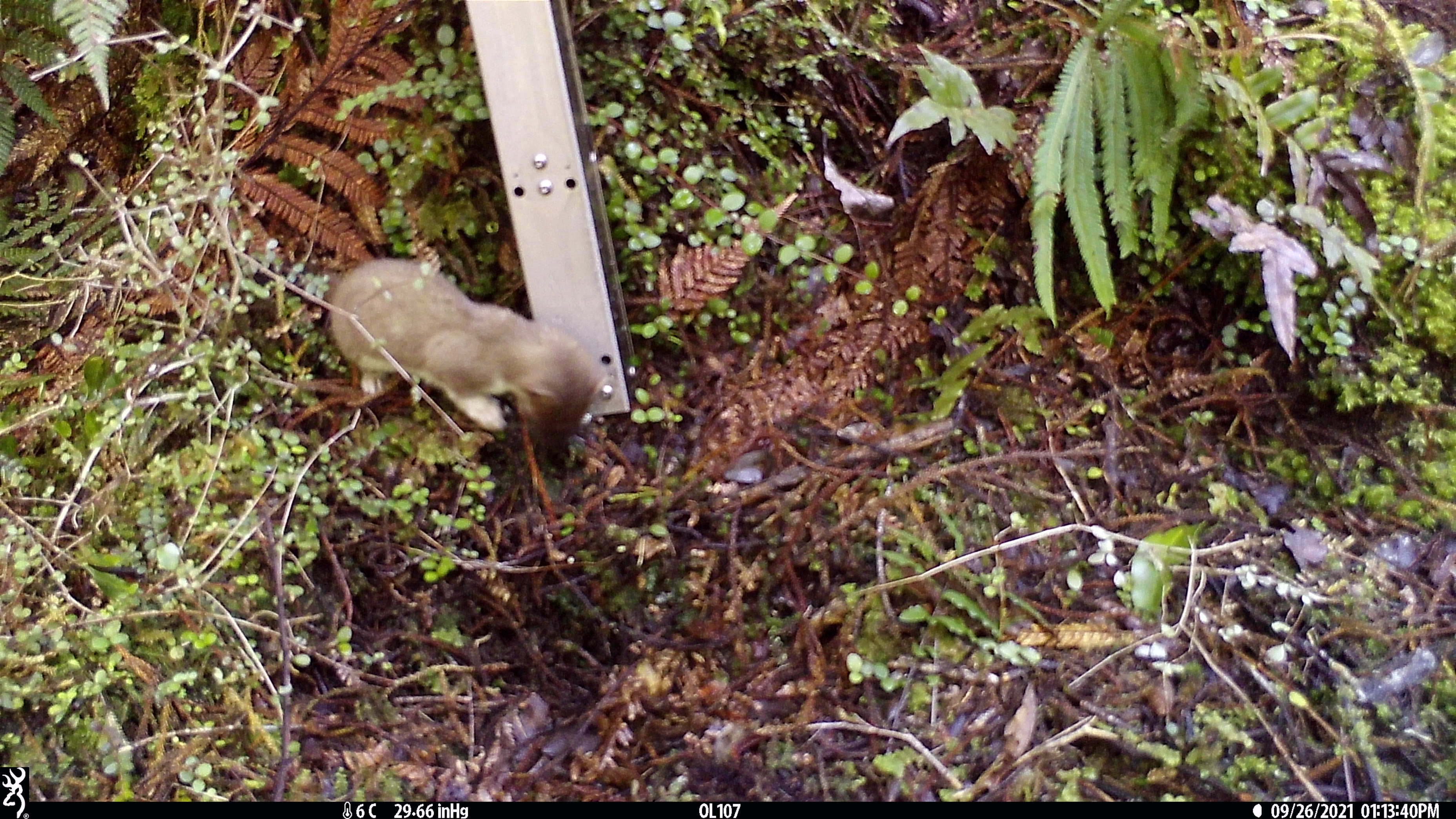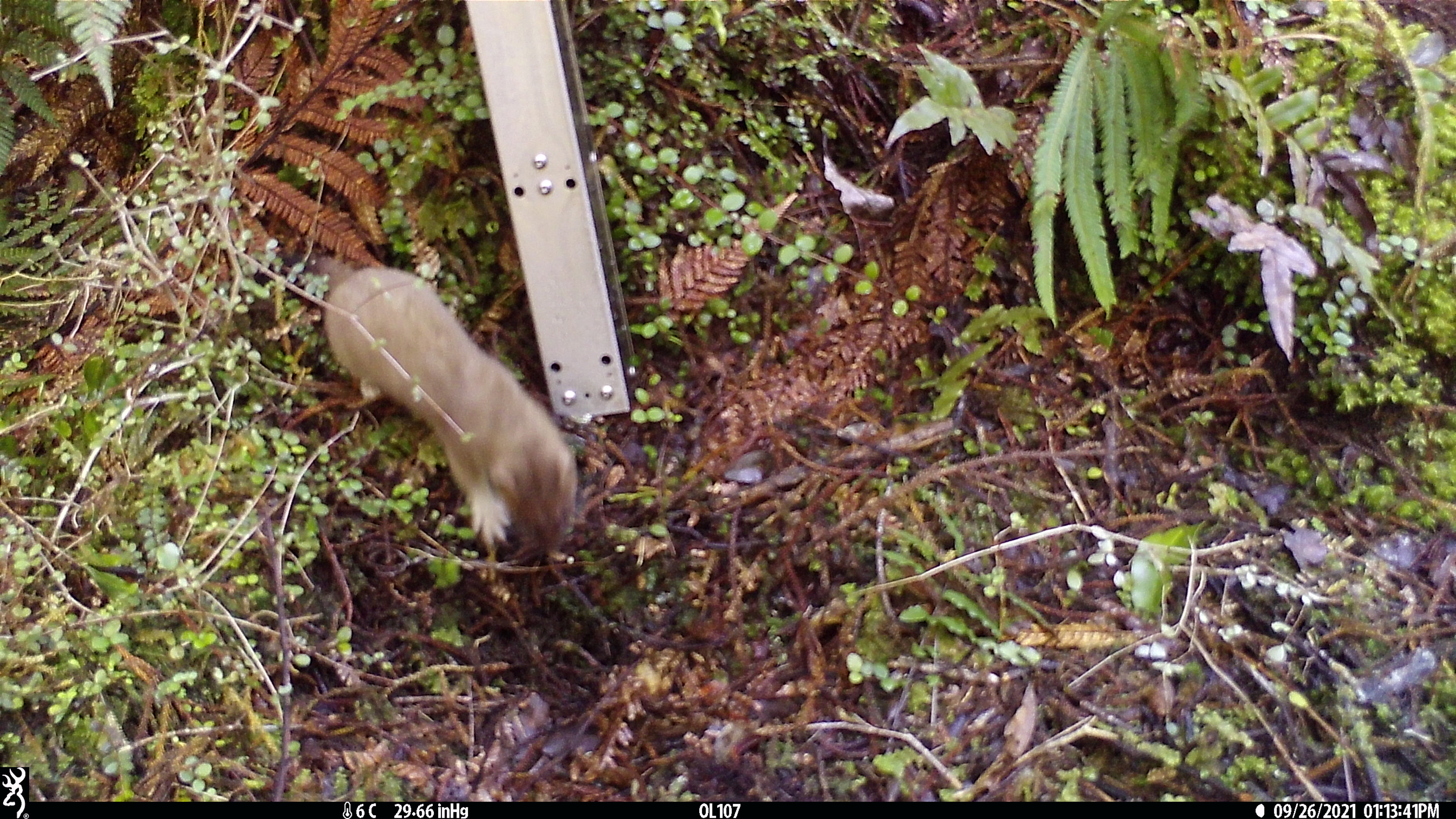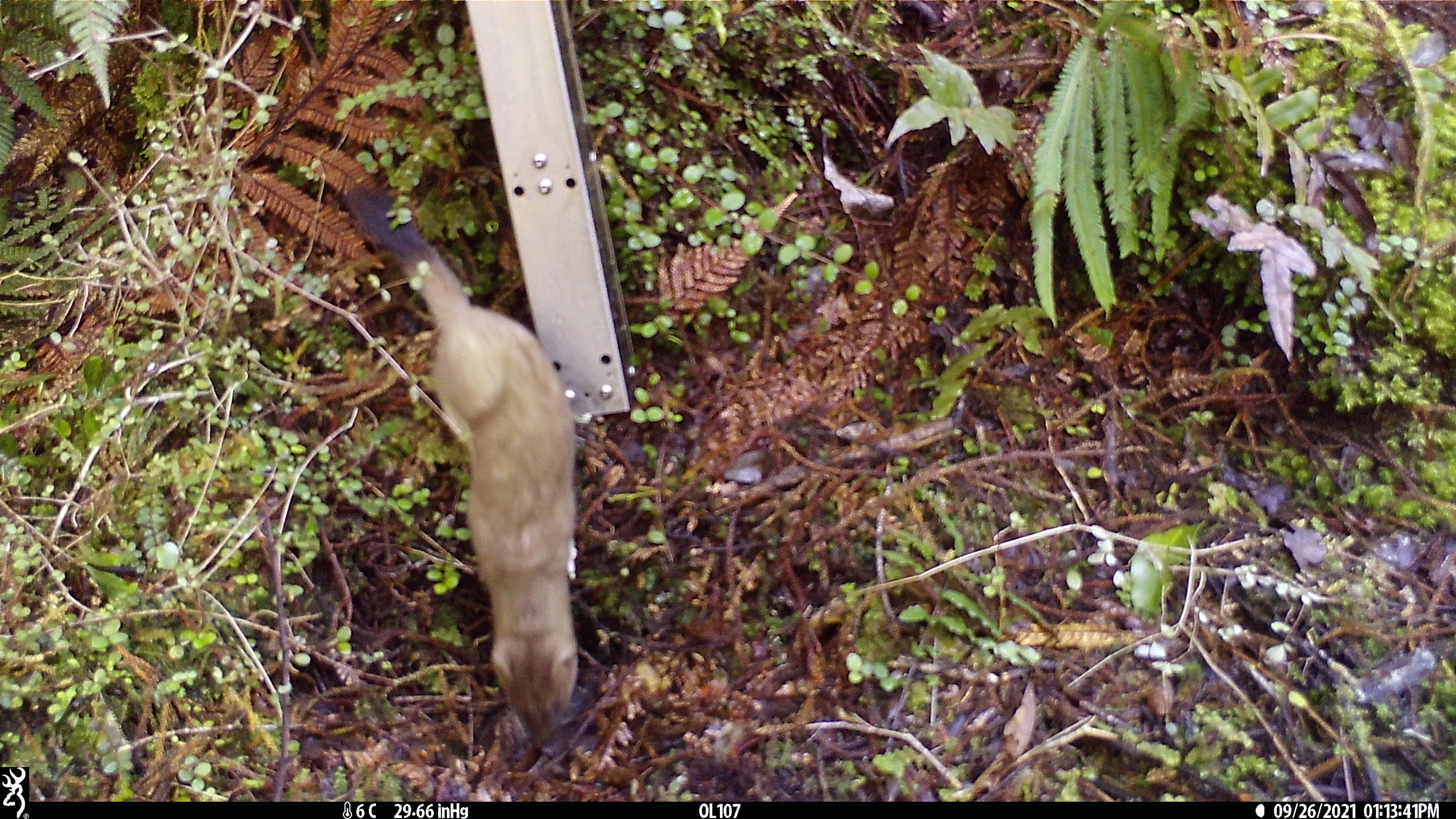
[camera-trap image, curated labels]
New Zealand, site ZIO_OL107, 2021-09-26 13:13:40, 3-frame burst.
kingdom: Animalia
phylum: Chordata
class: Mammalia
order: Carnivora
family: Mustelidae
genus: Mustela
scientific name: Mustela erminea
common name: stoat